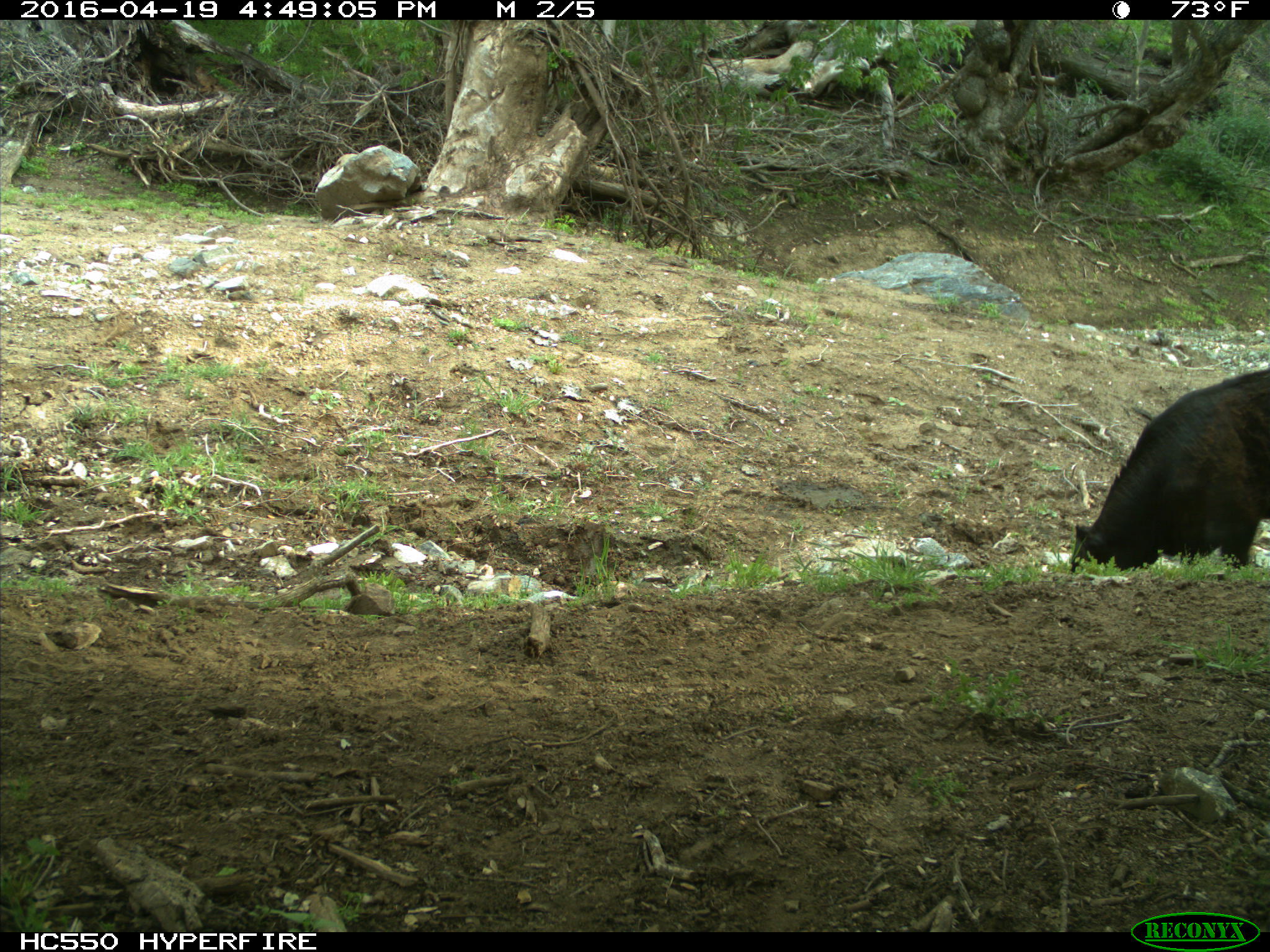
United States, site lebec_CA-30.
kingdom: Animalia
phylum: Chordata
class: Mammalia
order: Artiodactyla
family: Bovidae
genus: Bos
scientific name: Bos taurus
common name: domestic cow